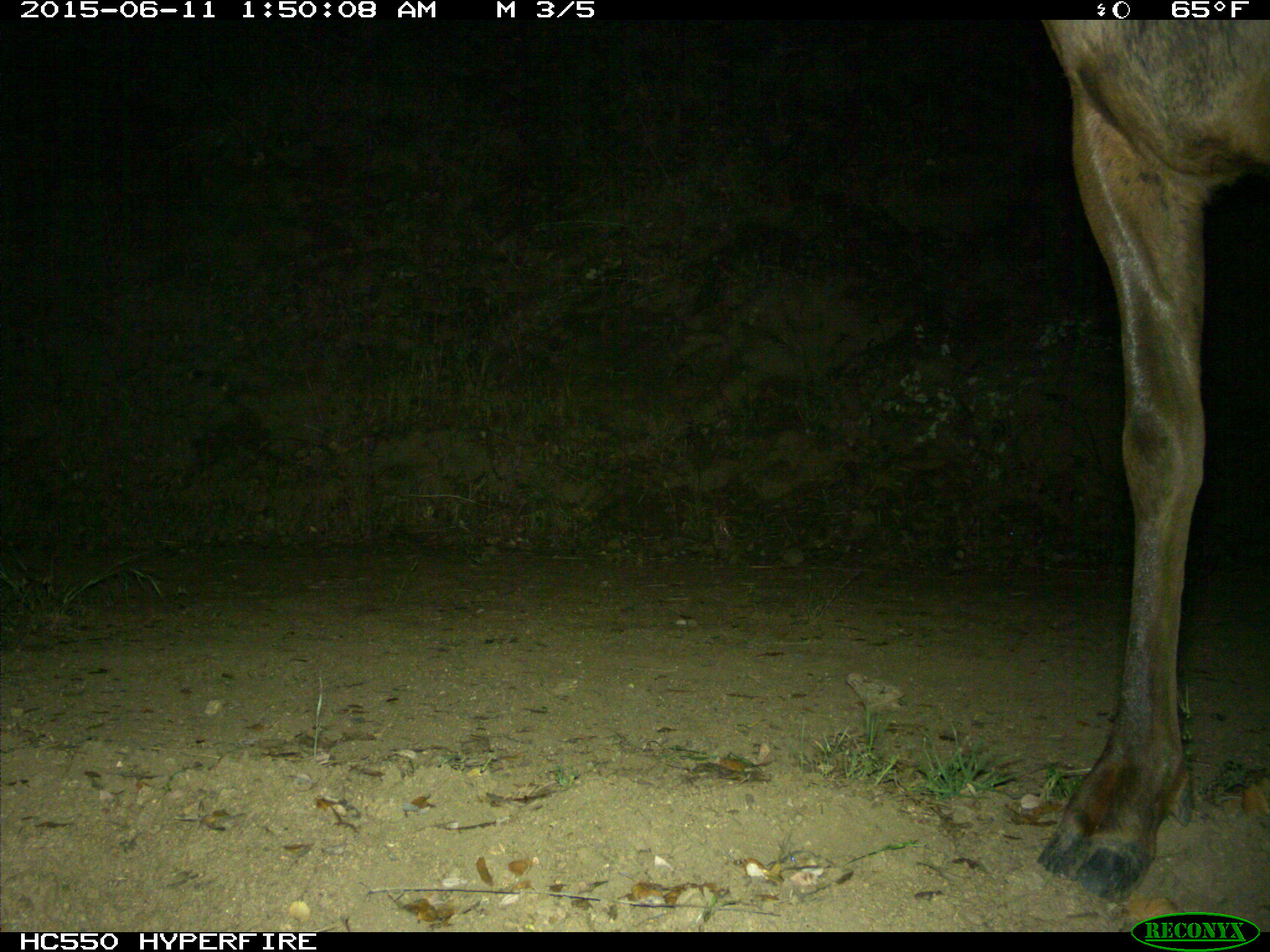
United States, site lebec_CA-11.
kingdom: Animalia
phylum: Chordata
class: Mammalia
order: Artiodactyla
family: Cervidae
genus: Cervus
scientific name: Cervus canadensis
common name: elk